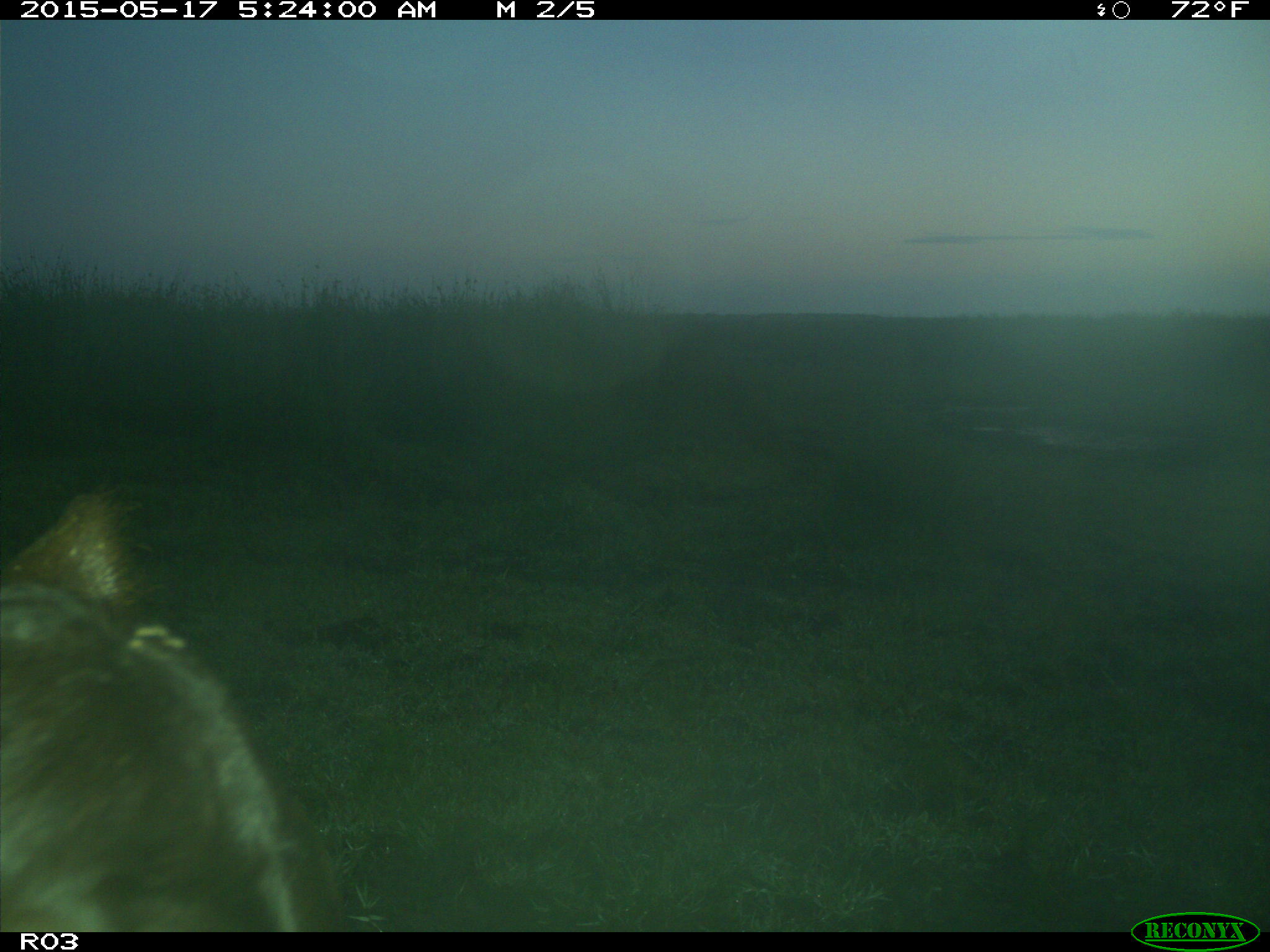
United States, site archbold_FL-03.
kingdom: Animalia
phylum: Chordata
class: Mammalia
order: Artiodactyla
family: Bovidae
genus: Bos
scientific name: Bos taurus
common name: domestic cow